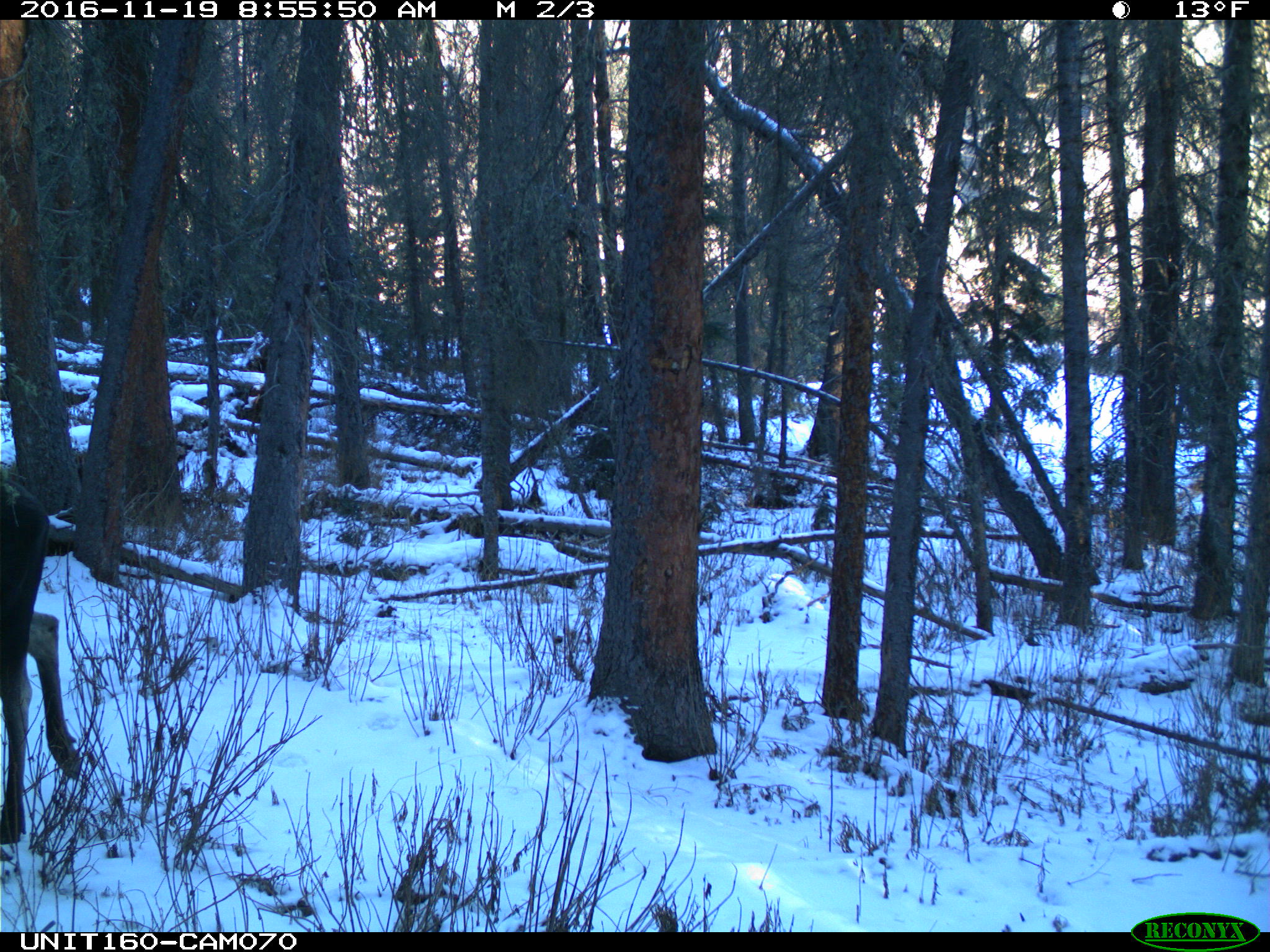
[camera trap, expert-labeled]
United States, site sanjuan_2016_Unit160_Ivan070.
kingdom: Animalia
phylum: Chordata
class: Mammalia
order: Artiodactyla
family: Cervidae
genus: Alces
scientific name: Alces alces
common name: moose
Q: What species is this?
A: Alces alces (moose).